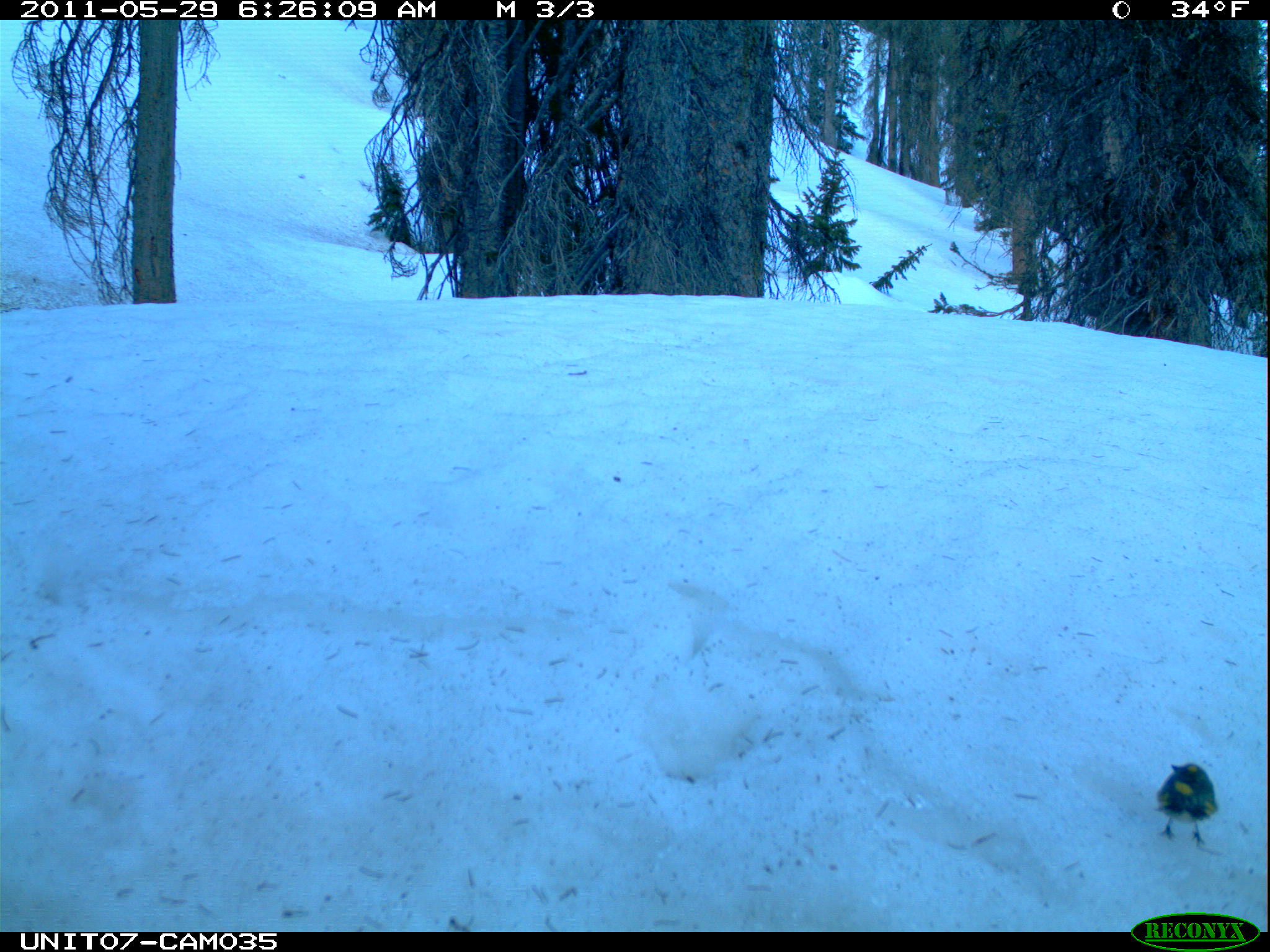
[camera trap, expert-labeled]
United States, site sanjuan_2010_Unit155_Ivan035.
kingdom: Animalia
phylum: Chordata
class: Aves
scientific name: Aves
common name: birds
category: unidentified bird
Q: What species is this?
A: Unidentified bird (birds) (Aves).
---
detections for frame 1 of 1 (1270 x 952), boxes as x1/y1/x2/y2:
animal: 1152/760/1219/850